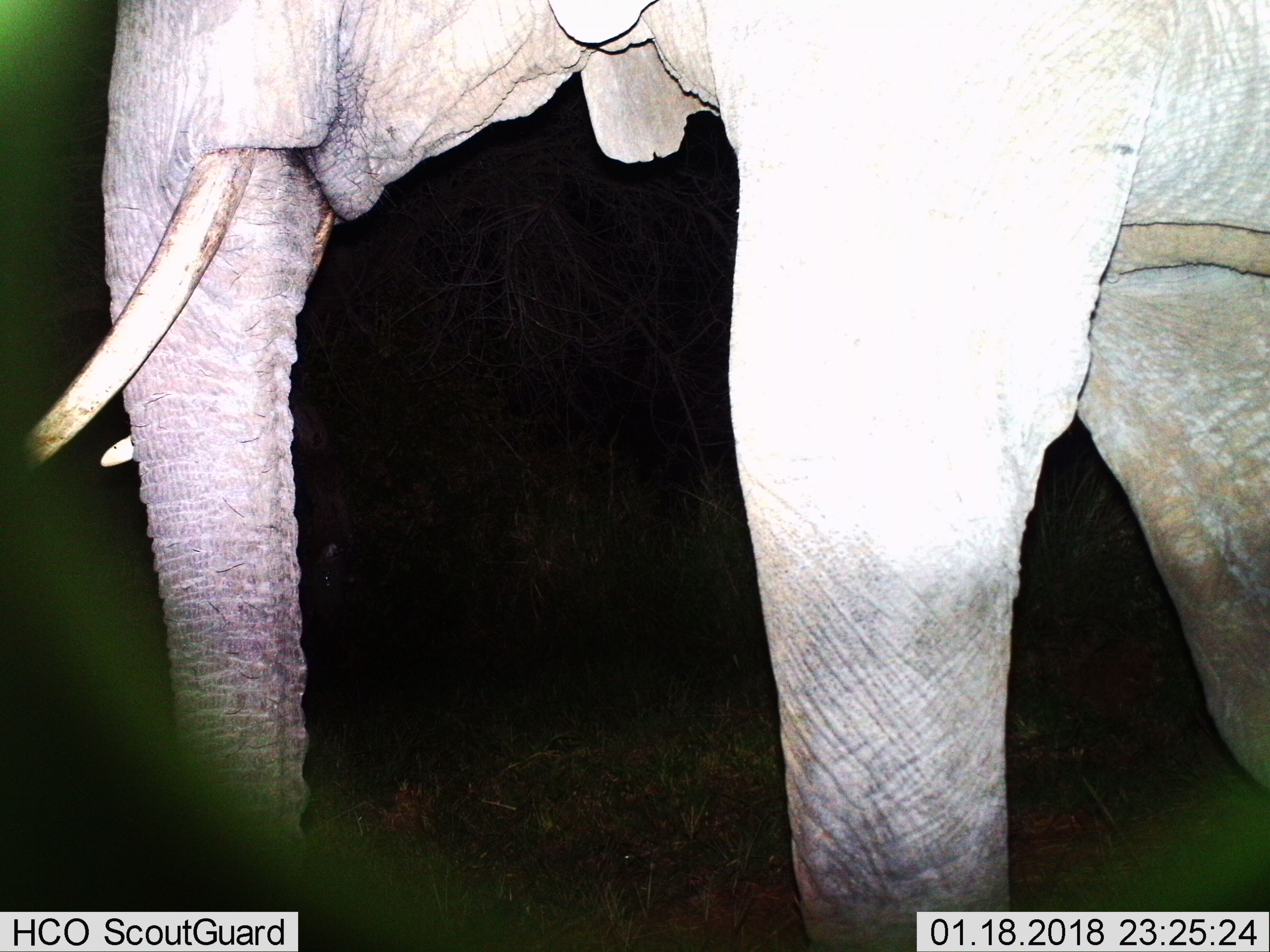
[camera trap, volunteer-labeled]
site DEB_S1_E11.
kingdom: Animalia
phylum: Chordata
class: Mammalia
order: Proboscidea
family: Elephantidae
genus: Loxodonta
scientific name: Loxodonta africana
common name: african bush elephant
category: elephant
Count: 1.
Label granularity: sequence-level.